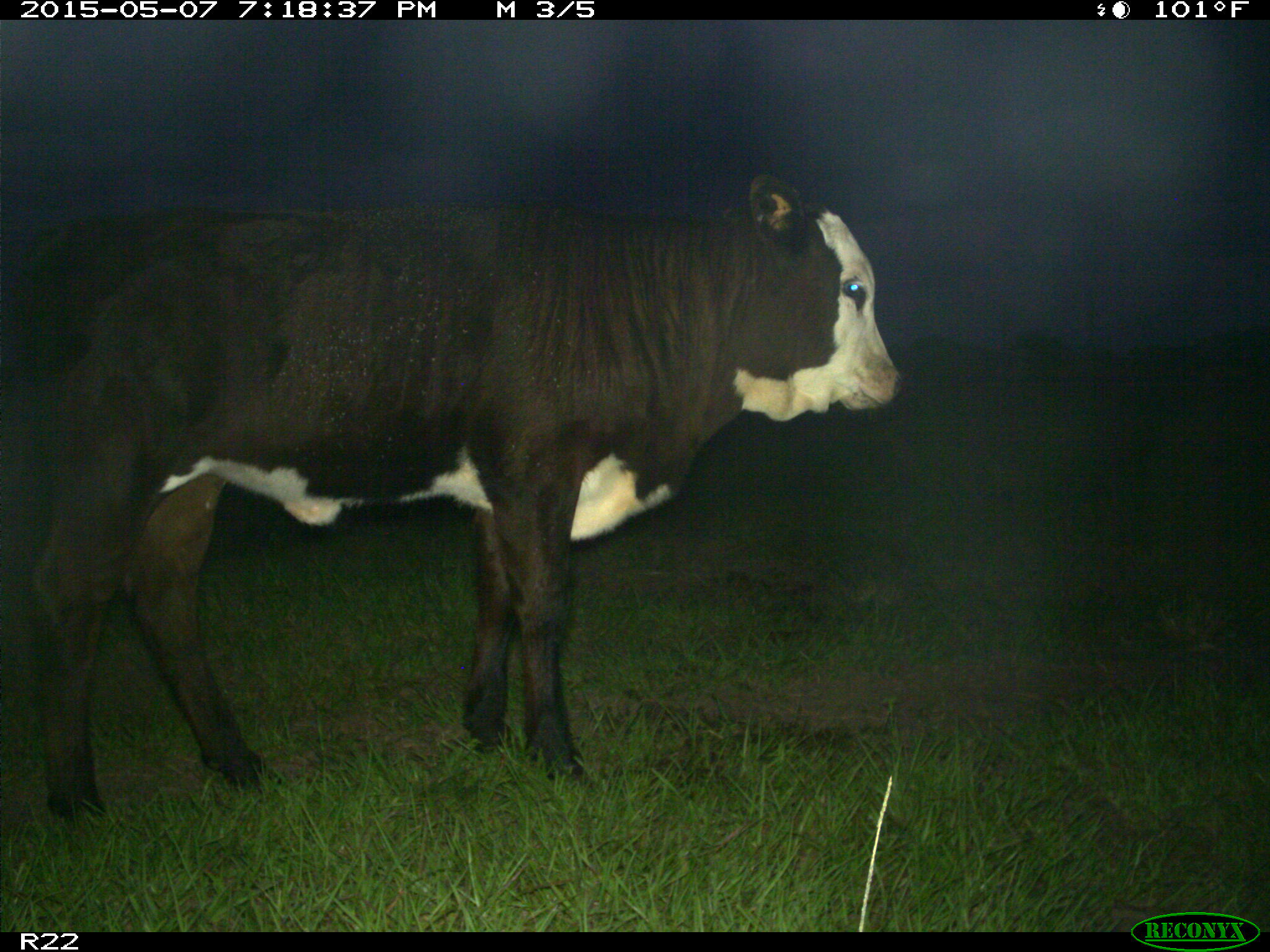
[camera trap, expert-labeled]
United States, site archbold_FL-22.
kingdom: Animalia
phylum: Chordata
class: Mammalia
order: Artiodactyla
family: Bovidae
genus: Bos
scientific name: Bos taurus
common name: domestic cow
Bos taurus (domestic cow).